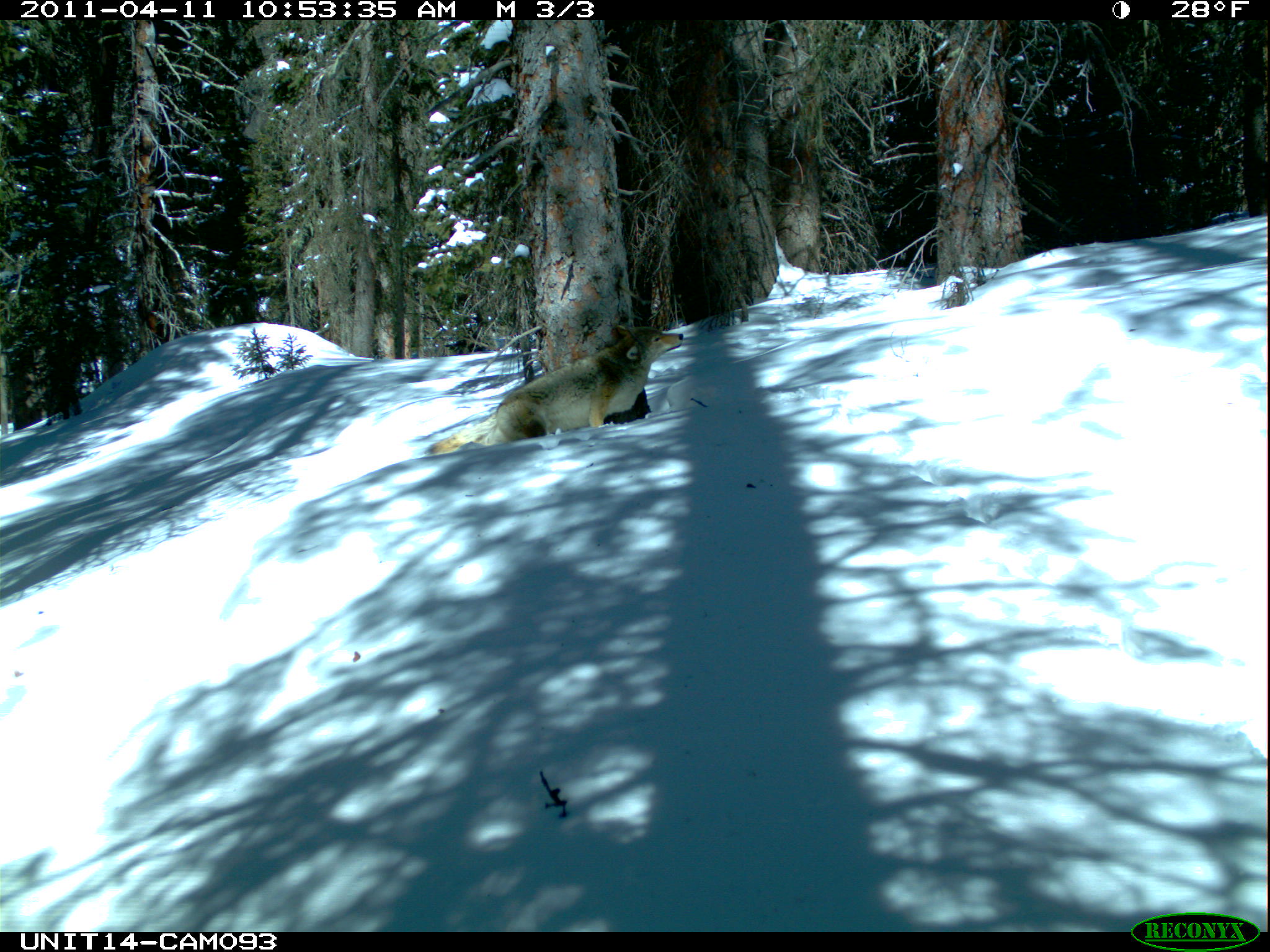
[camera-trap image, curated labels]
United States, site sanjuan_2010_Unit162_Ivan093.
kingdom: Animalia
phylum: Chordata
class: Mammalia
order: Carnivora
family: Canidae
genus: Canis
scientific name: Canis latrans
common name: coyote